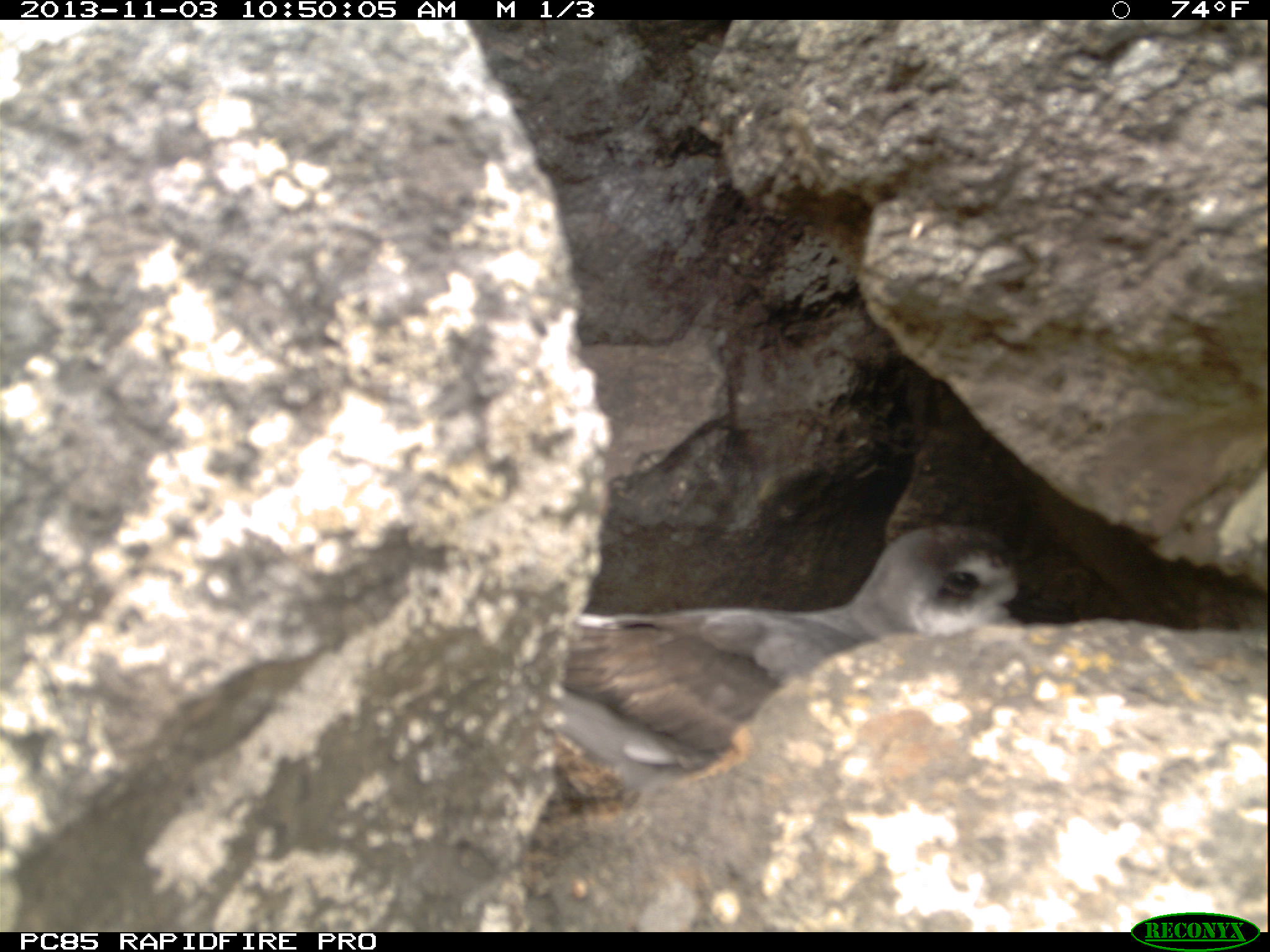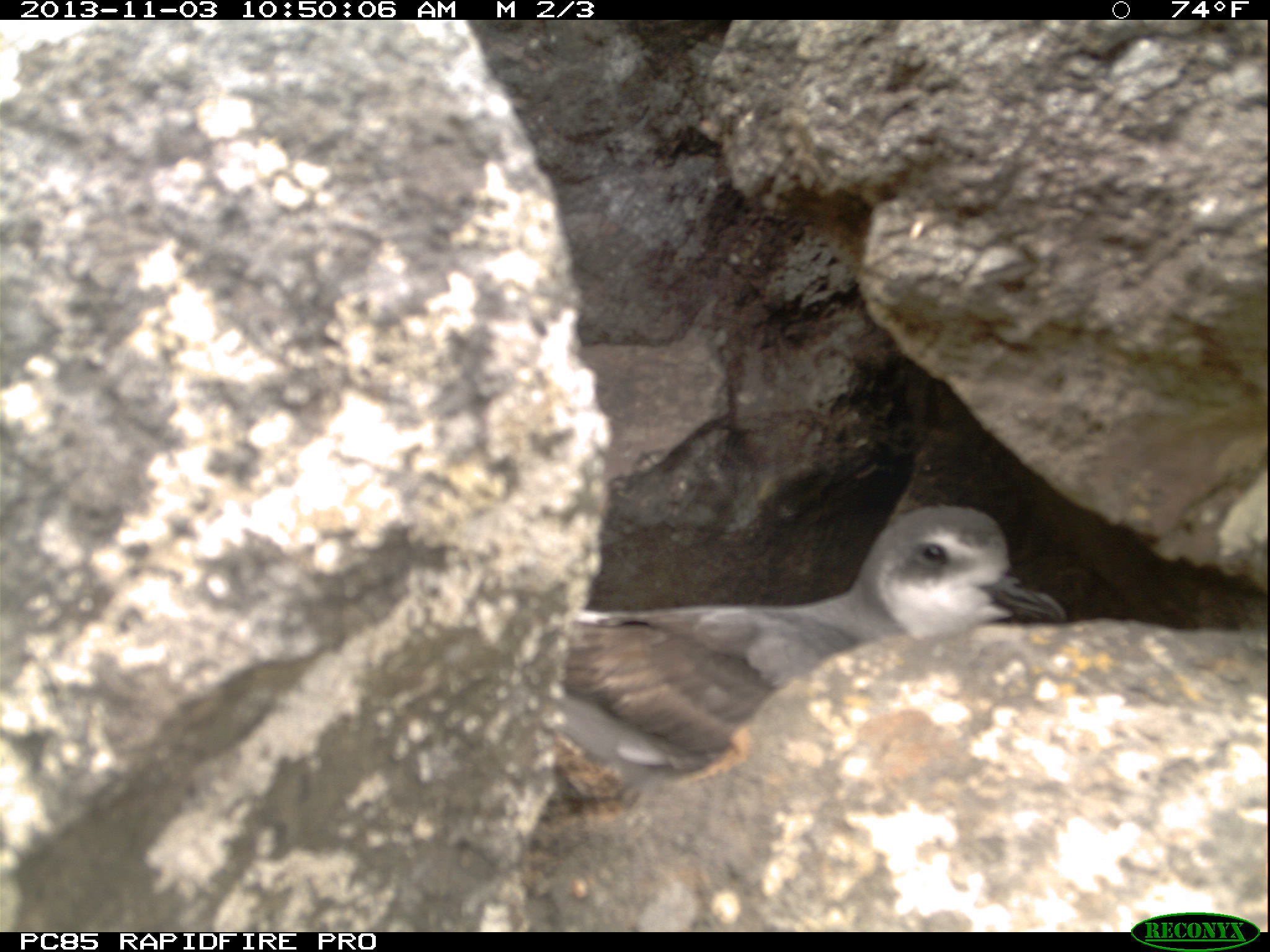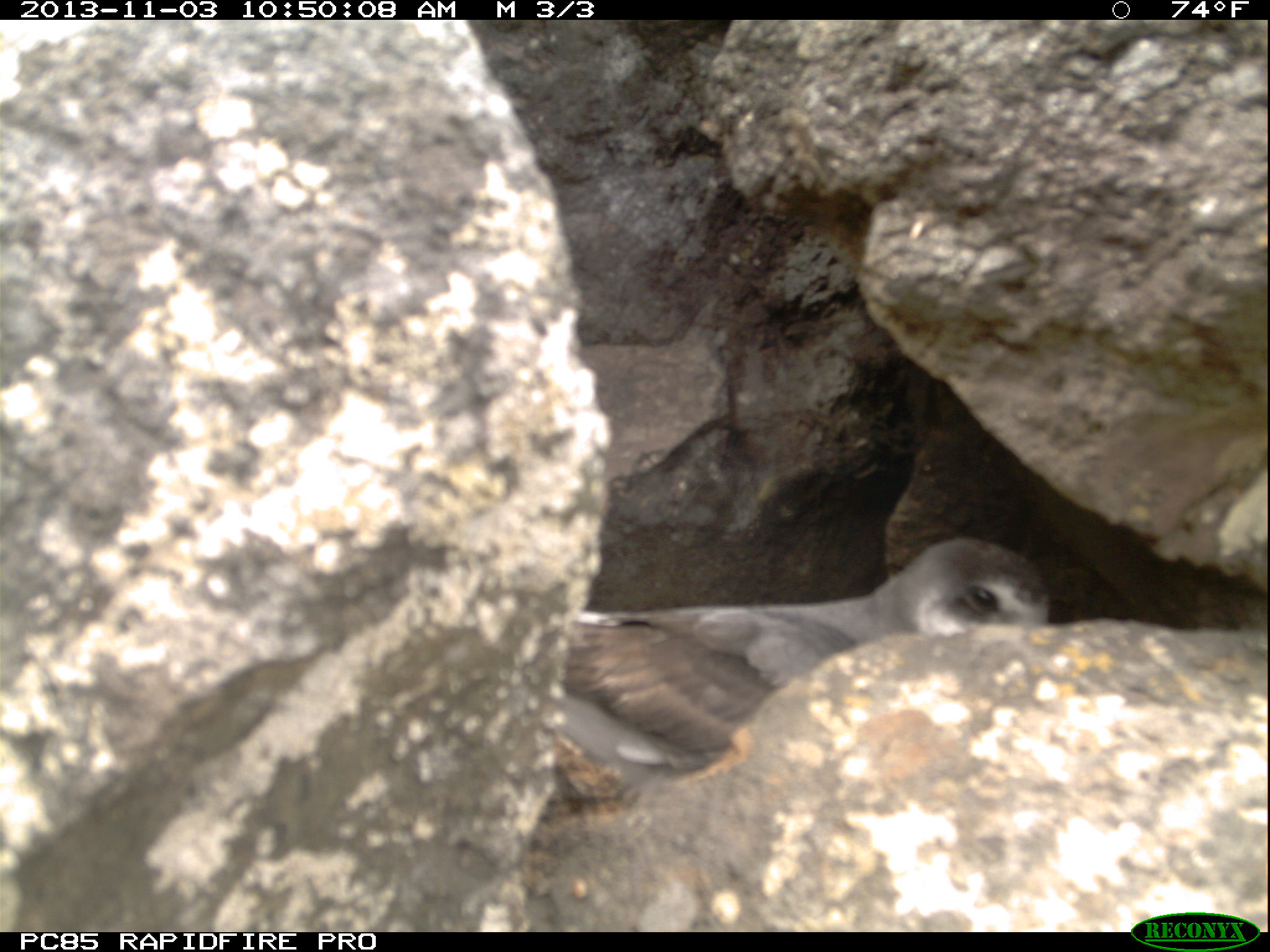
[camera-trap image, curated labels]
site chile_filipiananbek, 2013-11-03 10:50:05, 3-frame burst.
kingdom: Animalia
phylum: Chordata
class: Aves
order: Procellariiformes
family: Procellariidae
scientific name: Procellariidae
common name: petrel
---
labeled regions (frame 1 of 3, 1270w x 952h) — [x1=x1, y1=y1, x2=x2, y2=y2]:
petrel: [x1=532, y1=515, x2=1029, y2=803]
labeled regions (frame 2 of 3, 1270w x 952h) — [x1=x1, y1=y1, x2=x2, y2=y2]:
petrel: [x1=540, y1=496, x2=1068, y2=849]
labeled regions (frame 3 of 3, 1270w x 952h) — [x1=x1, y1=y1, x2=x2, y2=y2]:
petrel: [x1=531, y1=531, x2=1057, y2=826]